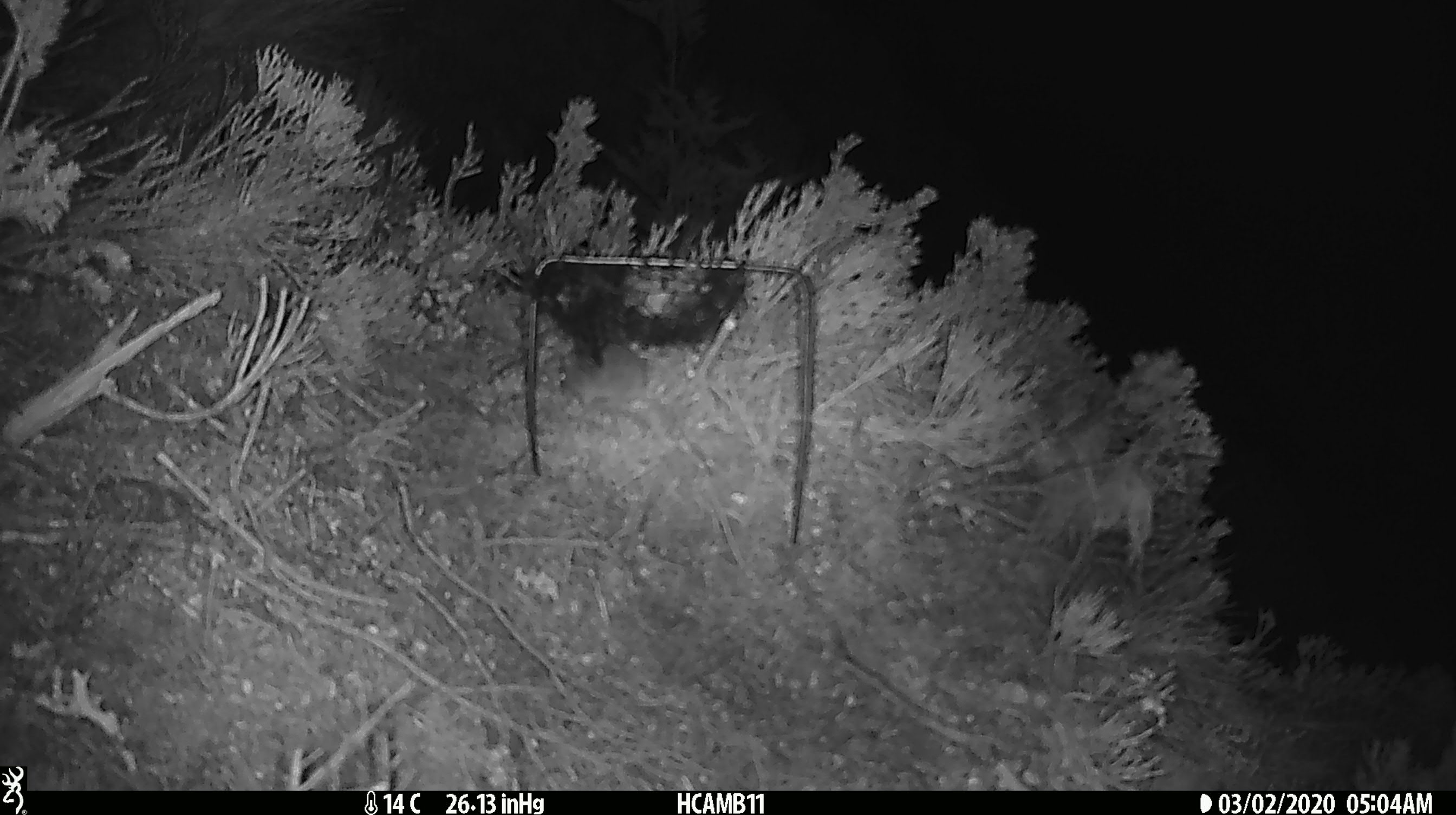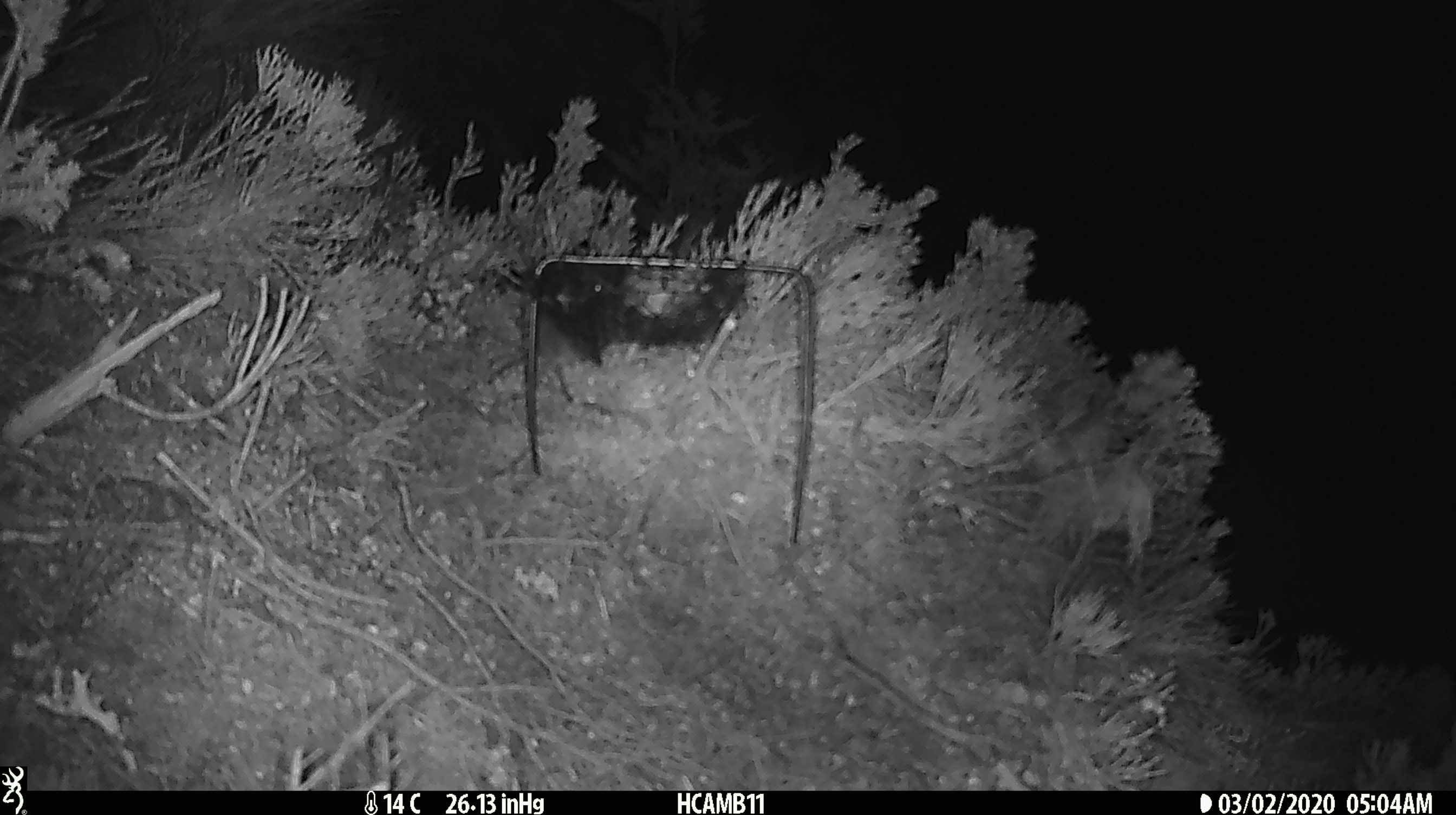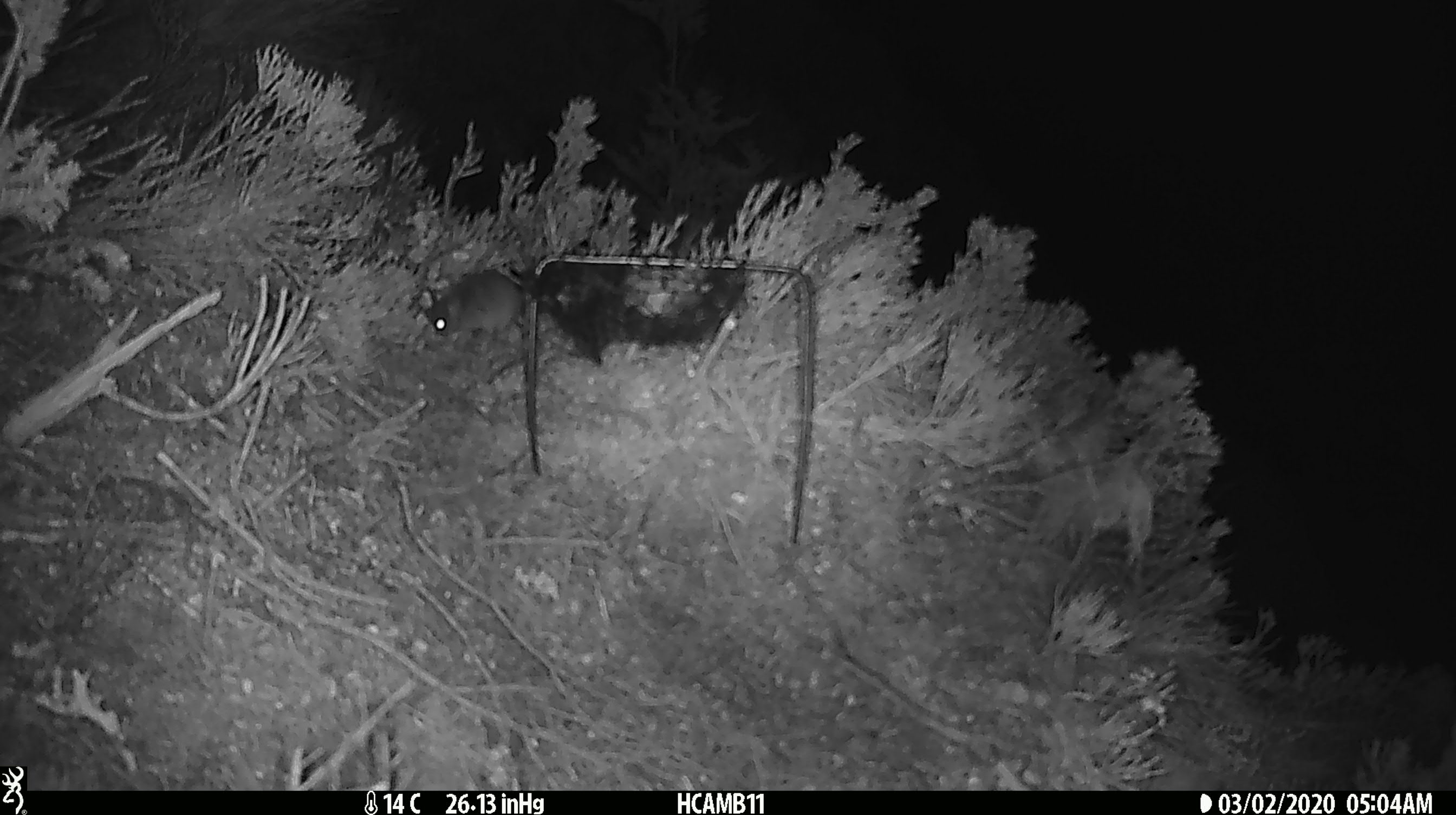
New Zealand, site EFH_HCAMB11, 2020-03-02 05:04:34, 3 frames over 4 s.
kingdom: Animalia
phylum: Chordata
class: Mammalia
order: Rodentia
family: Muridae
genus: Mus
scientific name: Mus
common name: mouse